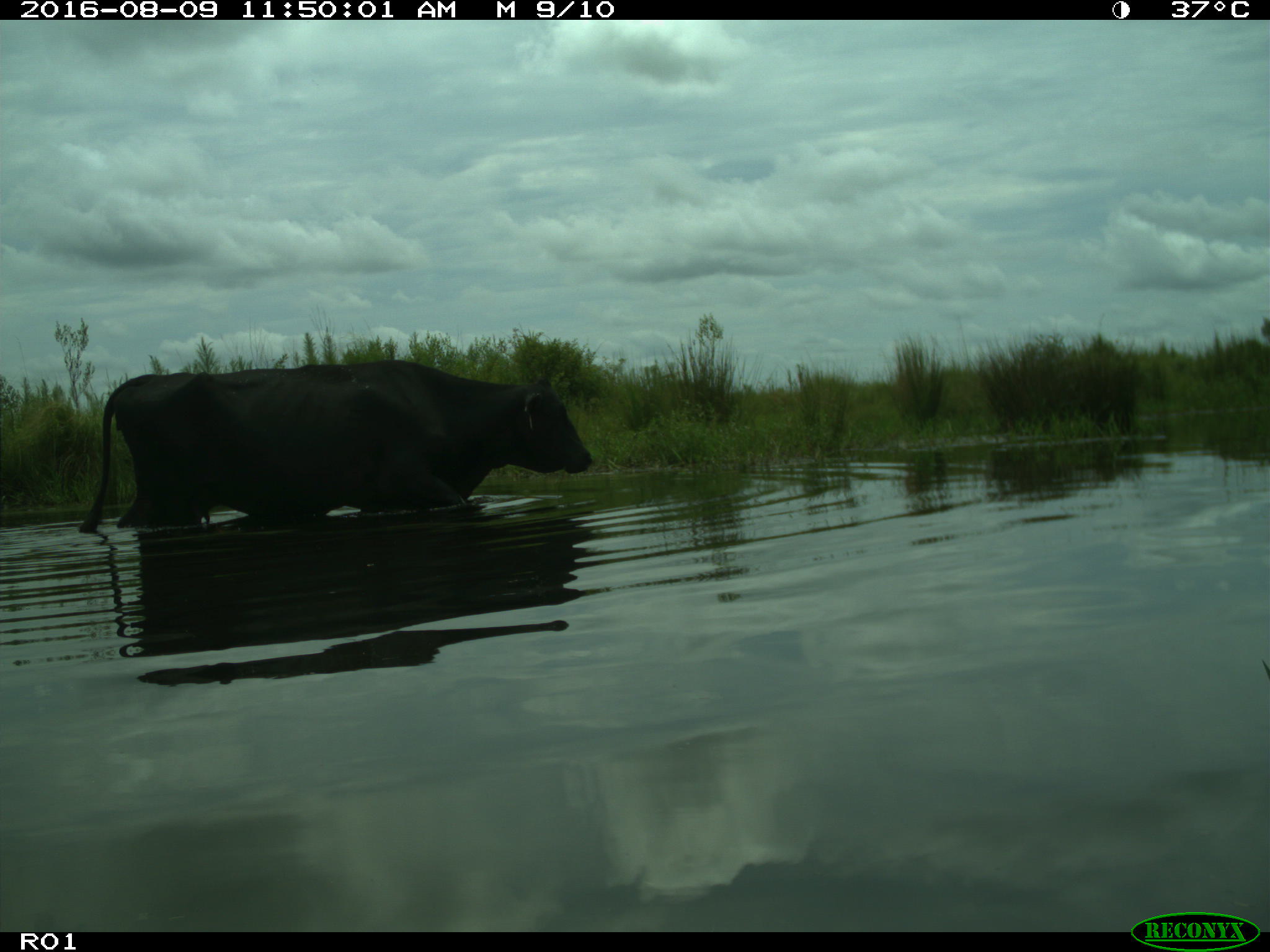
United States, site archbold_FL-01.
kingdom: Animalia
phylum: Chordata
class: Mammalia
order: Artiodactyla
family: Bovidae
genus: Bos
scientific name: Bos taurus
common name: domestic cow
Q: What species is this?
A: Bos taurus (domestic cow).